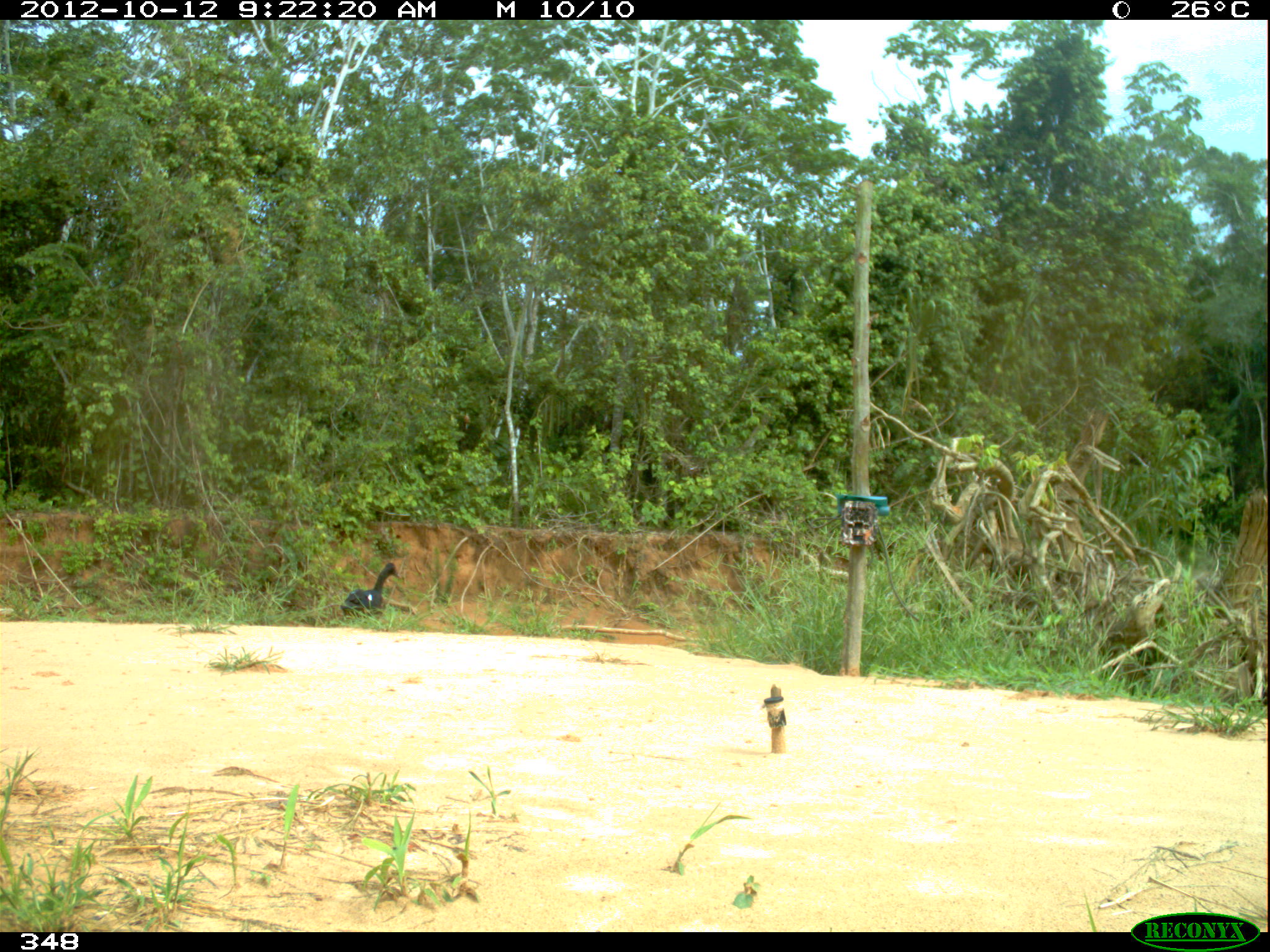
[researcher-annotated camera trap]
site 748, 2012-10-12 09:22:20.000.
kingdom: Animalia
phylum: Chordata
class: Aves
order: Anseriformes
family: Anatidae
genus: Cairina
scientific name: Cairina moschata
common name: muscovy duck